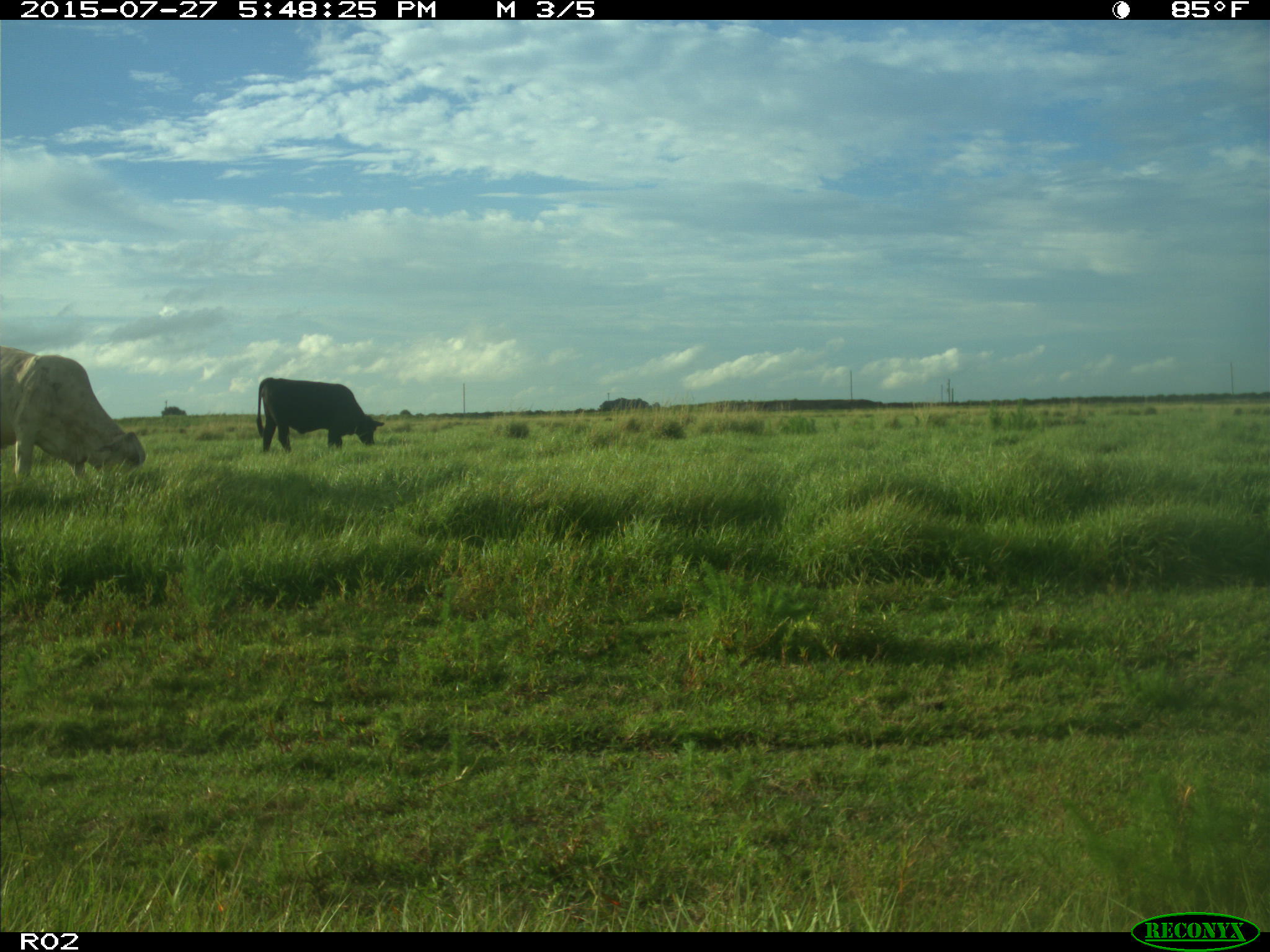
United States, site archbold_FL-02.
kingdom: Animalia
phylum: Chordata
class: Mammalia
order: Artiodactyla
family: Bovidae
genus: Bos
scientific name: Bos taurus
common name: domestic cow